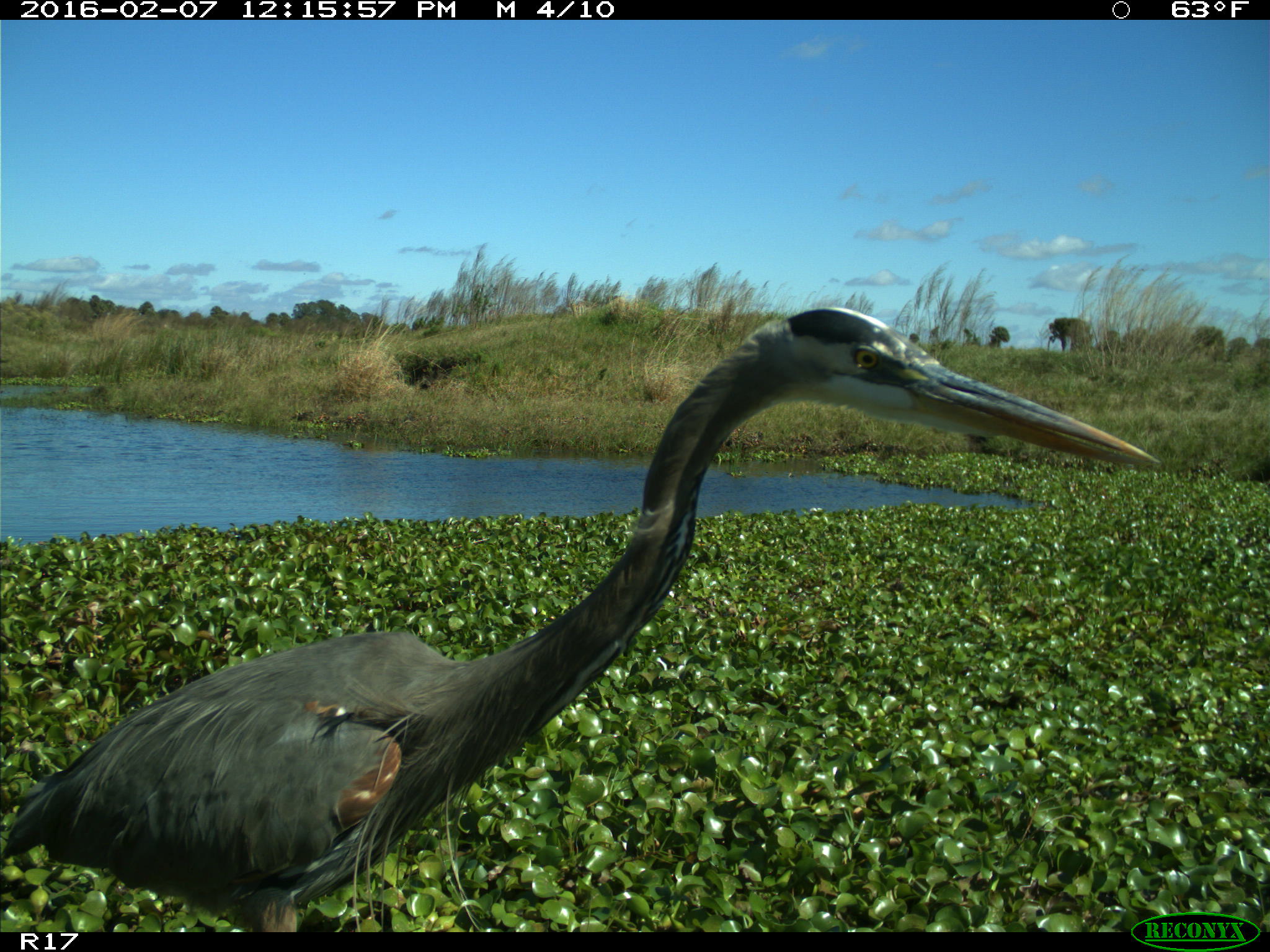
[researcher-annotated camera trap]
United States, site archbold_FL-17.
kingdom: Animalia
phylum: Chordata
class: Aves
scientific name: Aves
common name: birds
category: unidentified bird